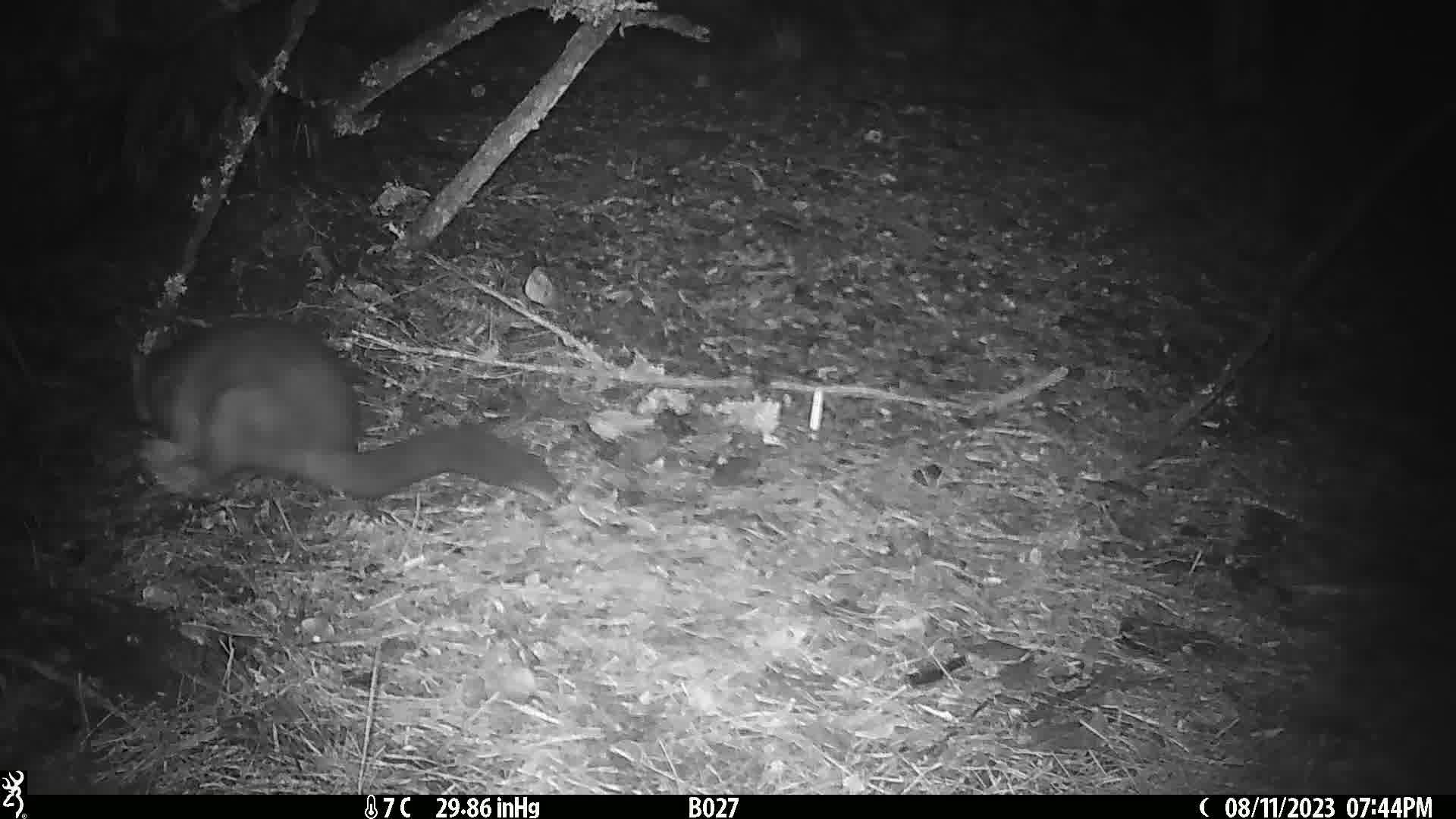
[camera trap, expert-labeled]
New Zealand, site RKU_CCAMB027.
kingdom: Animalia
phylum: Chordata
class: Mammalia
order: Diprotodontia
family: Phalangeridae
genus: Trichosurus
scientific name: Trichosurus vulpecula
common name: common brushtail possum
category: possum